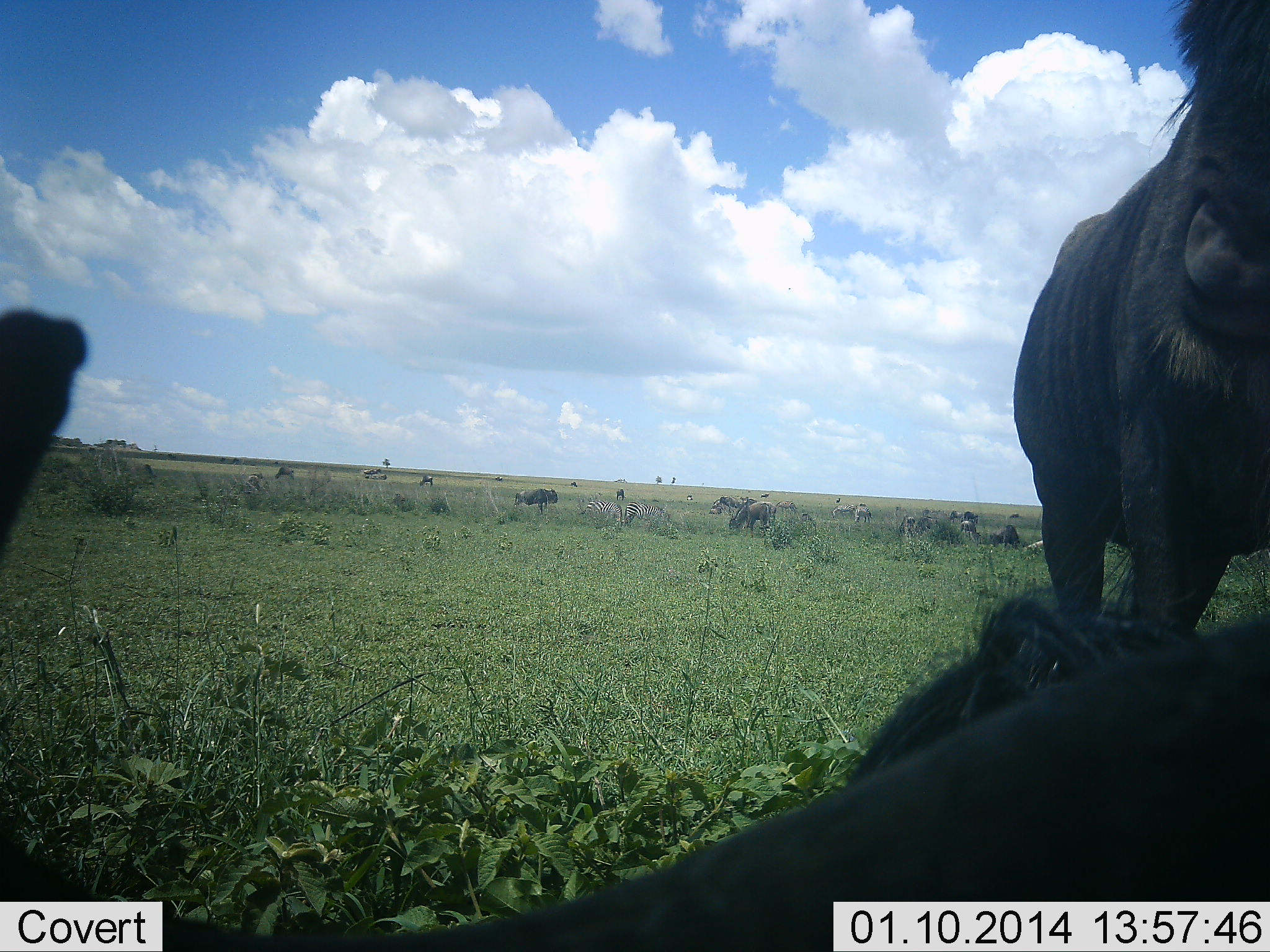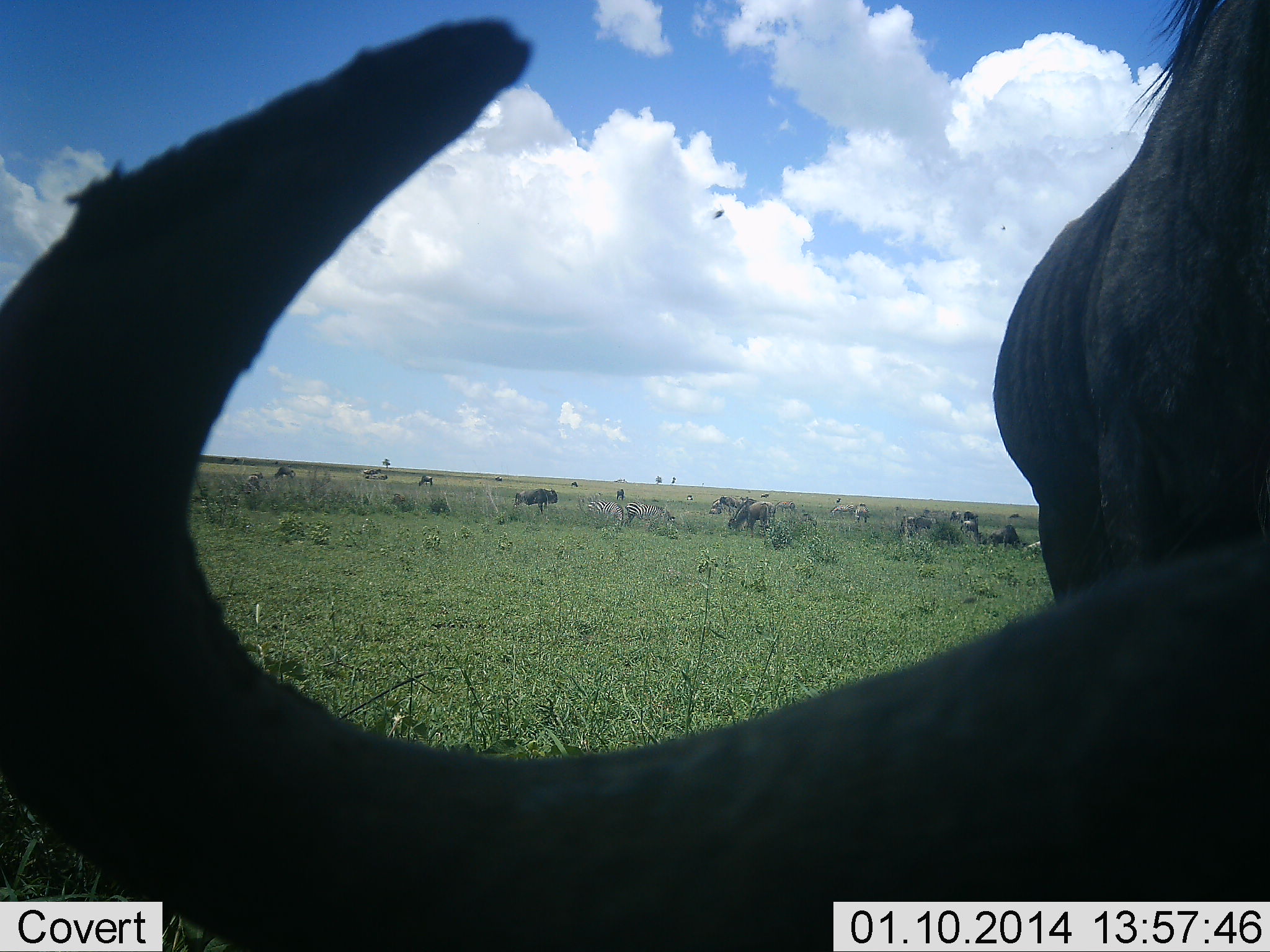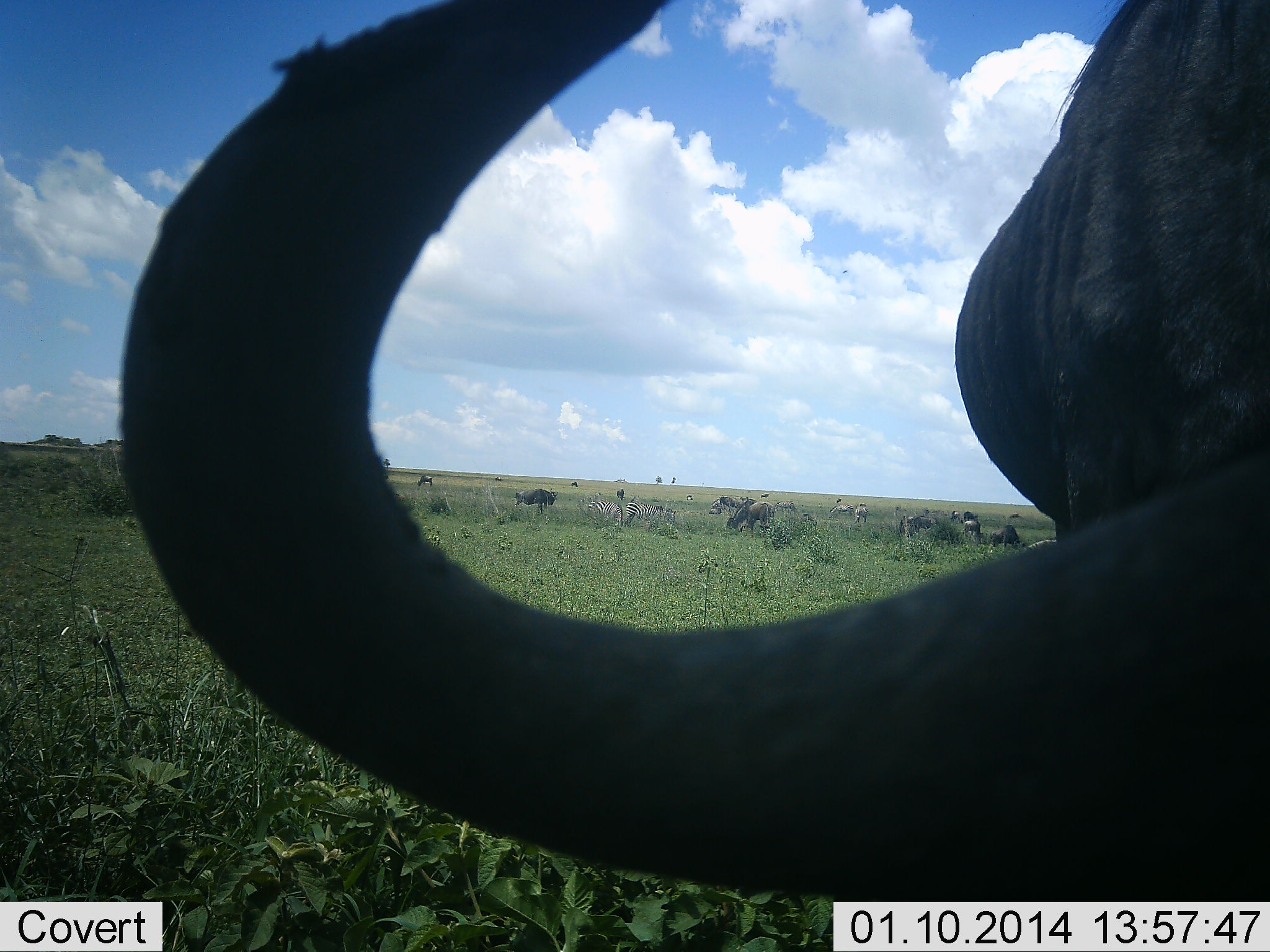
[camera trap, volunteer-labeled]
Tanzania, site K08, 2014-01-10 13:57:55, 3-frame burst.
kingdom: Animalia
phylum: Chordata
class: Mammalia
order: Artiodactyla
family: Bovidae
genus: Connochaetes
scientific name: Connochaetes taurinus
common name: blue wildebeest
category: wildebeest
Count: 11-50.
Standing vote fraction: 60%.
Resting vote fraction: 30%.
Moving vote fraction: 20%.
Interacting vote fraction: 0%.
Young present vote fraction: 0%.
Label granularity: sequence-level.